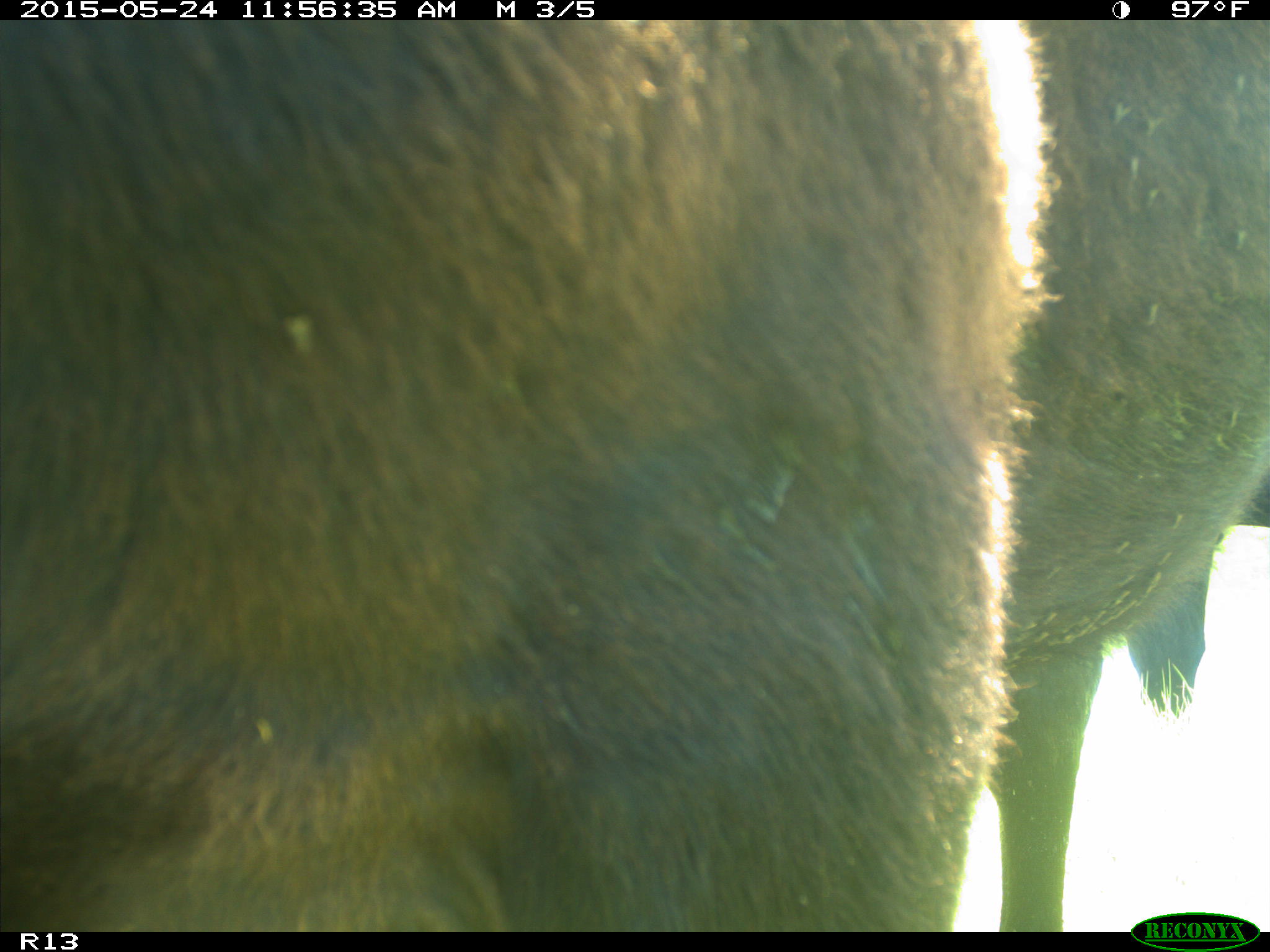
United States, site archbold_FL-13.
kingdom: Animalia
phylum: Chordata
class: Mammalia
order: Artiodactyla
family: Bovidae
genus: Bos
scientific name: Bos taurus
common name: domestic cow